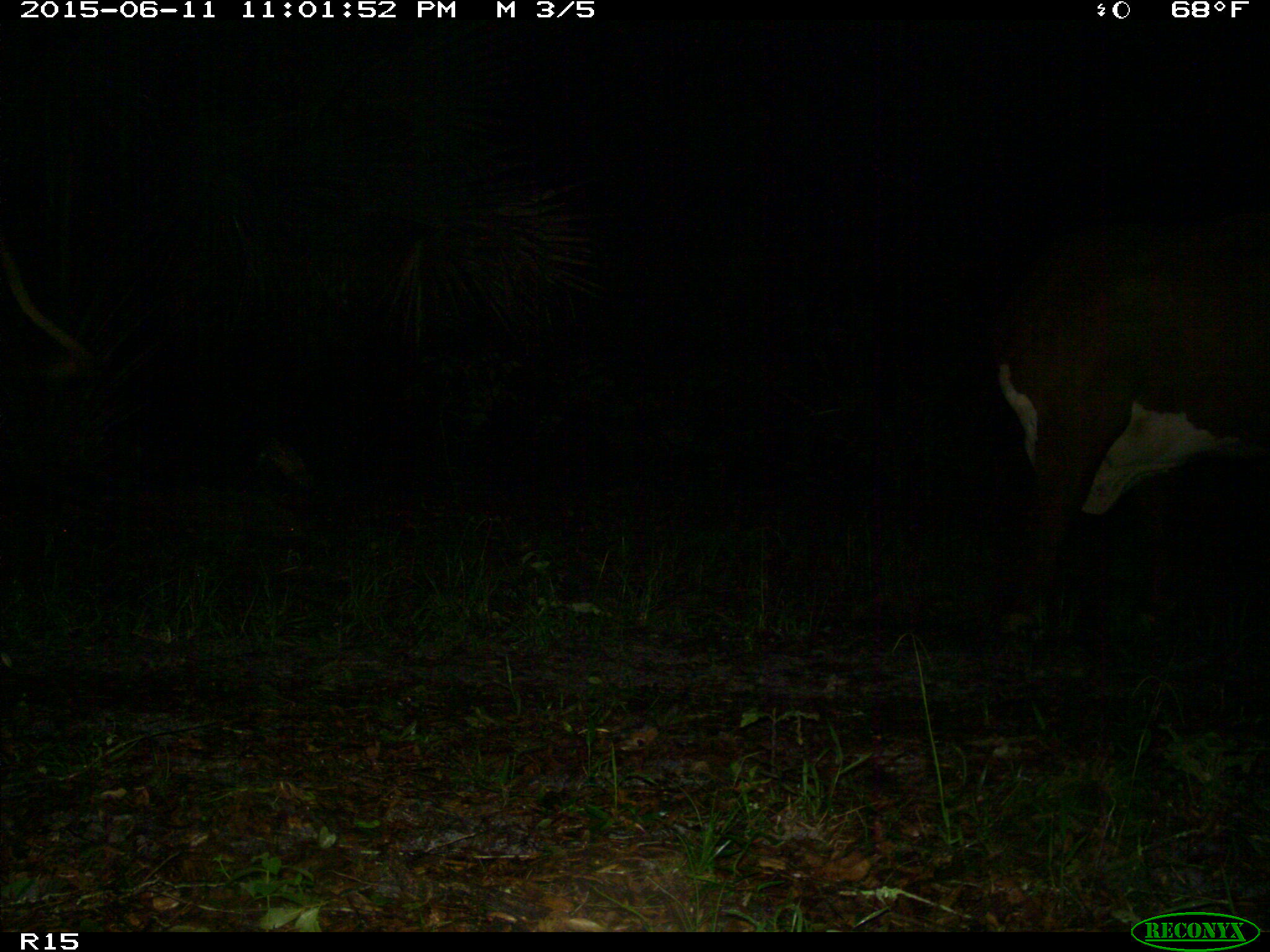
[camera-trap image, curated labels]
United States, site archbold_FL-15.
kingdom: Animalia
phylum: Chordata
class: Mammalia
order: Artiodactyla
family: Bovidae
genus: Bos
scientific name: Bos taurus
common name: domestic cow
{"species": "Bos taurus (domestic cow)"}